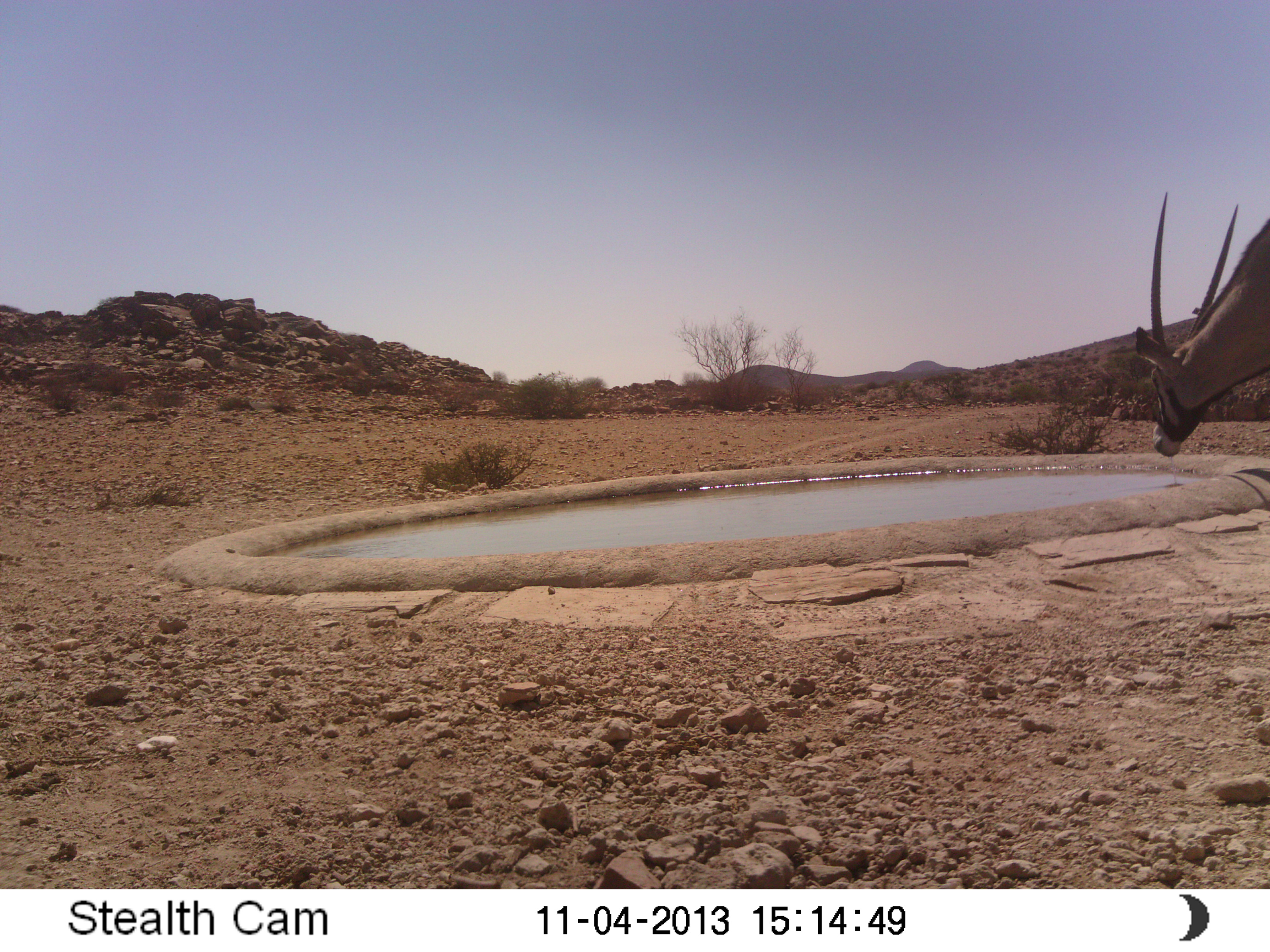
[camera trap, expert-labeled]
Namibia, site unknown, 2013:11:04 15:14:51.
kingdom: Animalia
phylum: Chordata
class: Mammalia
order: Artiodactyla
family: Bovidae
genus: Oryx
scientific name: Oryx gazella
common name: gemsbok